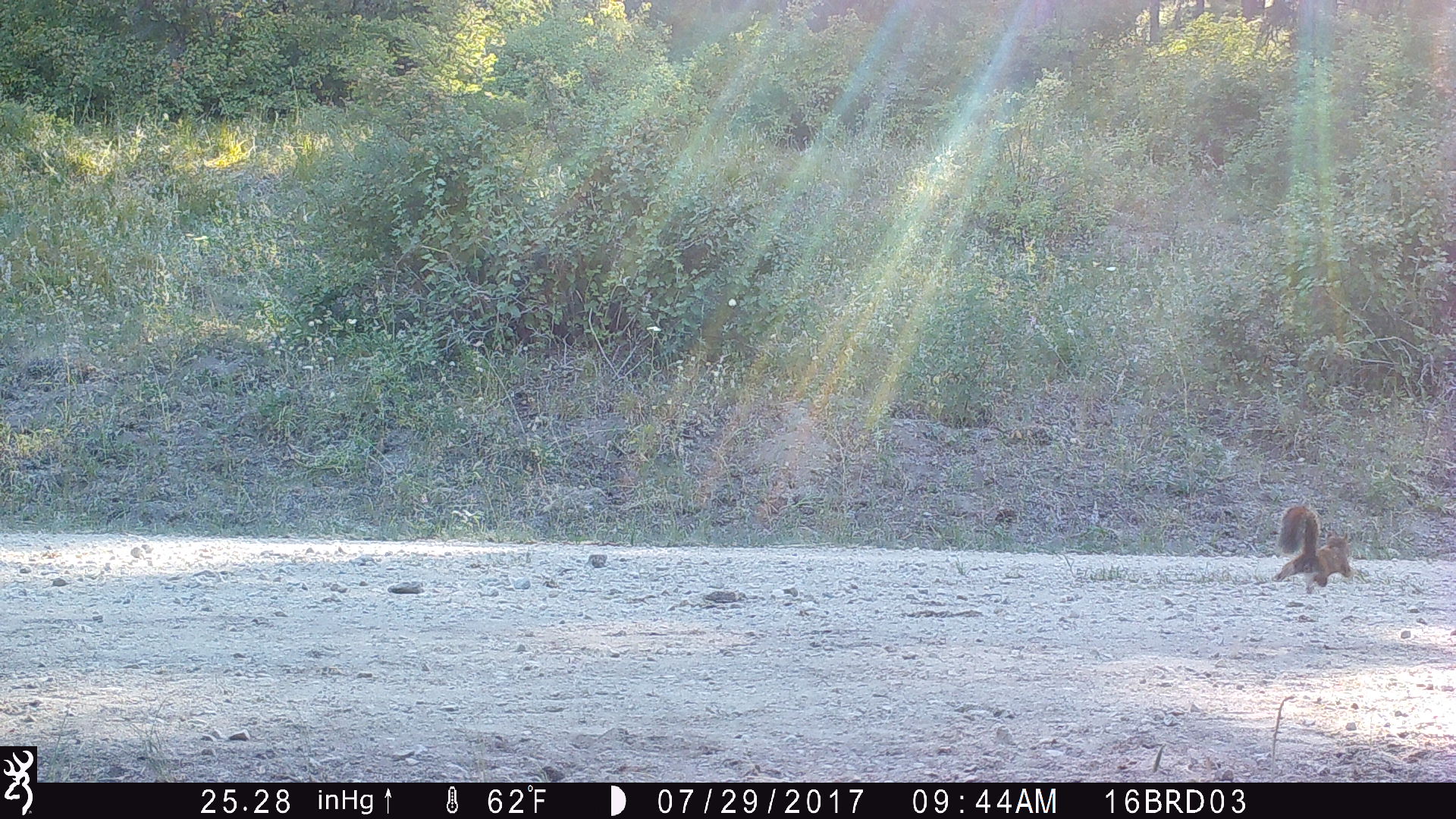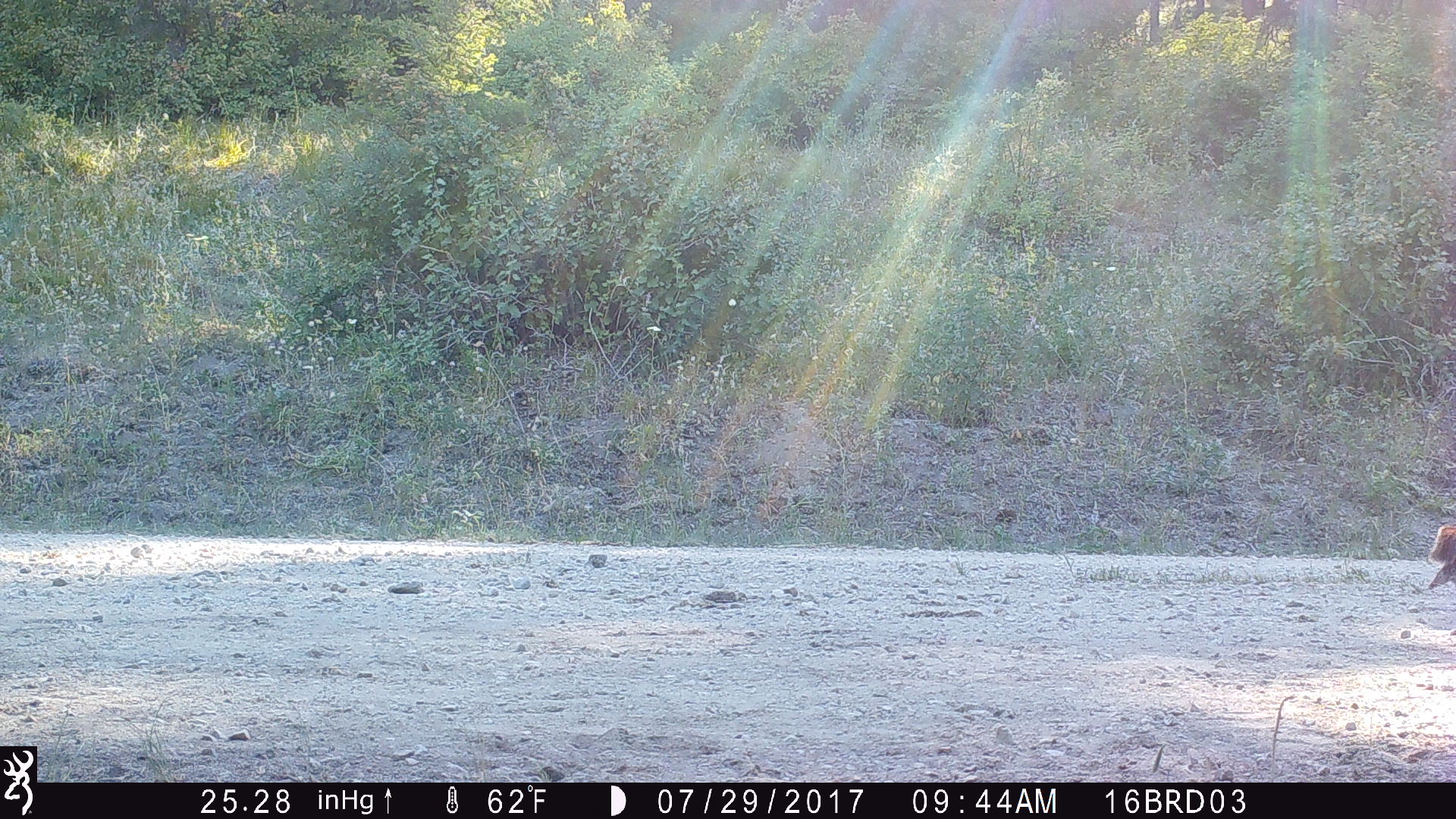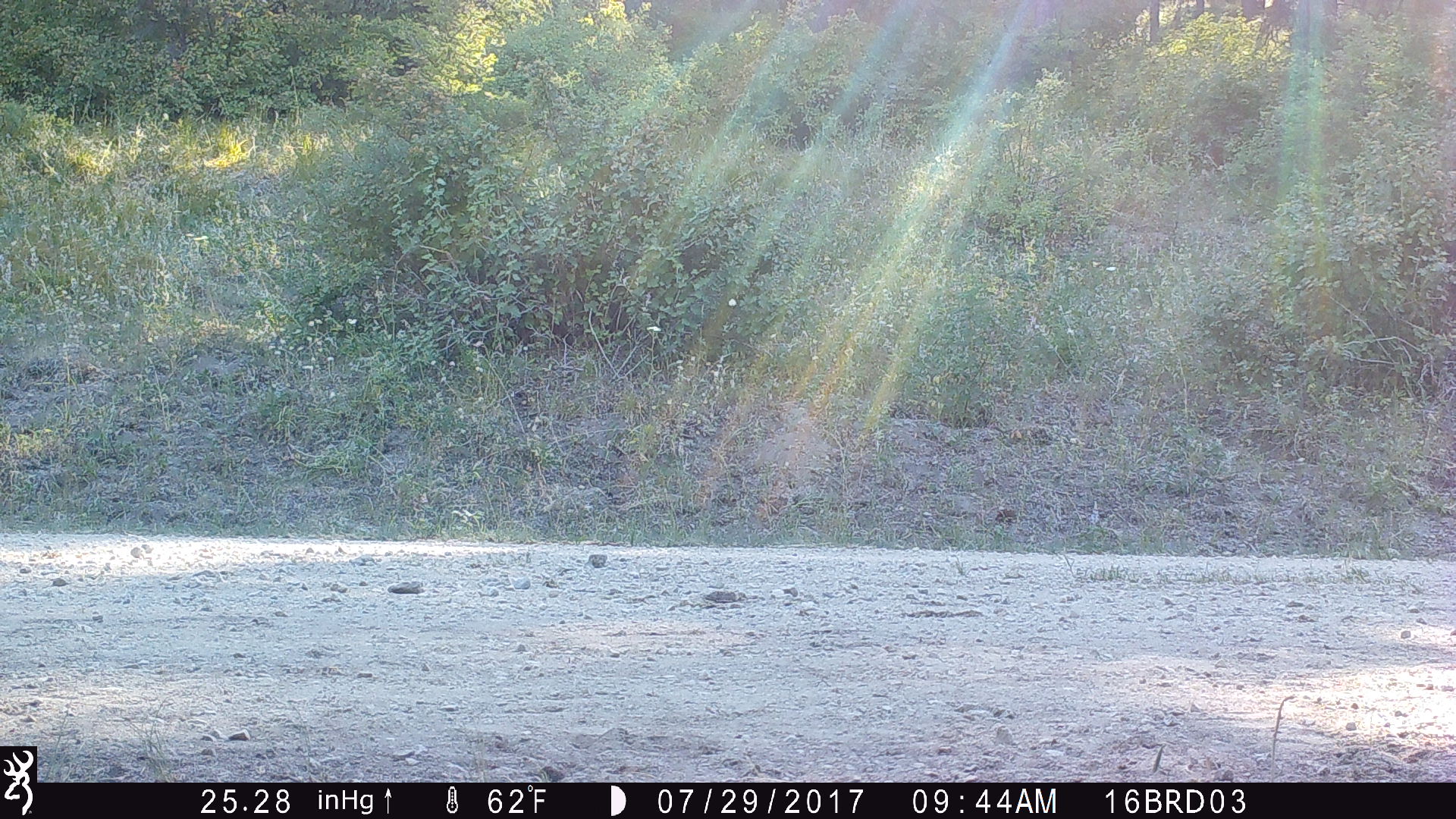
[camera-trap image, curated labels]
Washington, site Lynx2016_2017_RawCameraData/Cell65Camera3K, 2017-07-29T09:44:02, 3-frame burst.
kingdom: Animalia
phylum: Chordata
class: Mammalia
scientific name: Mammalia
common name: small mammal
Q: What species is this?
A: Small mammal (Mammalia).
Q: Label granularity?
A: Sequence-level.